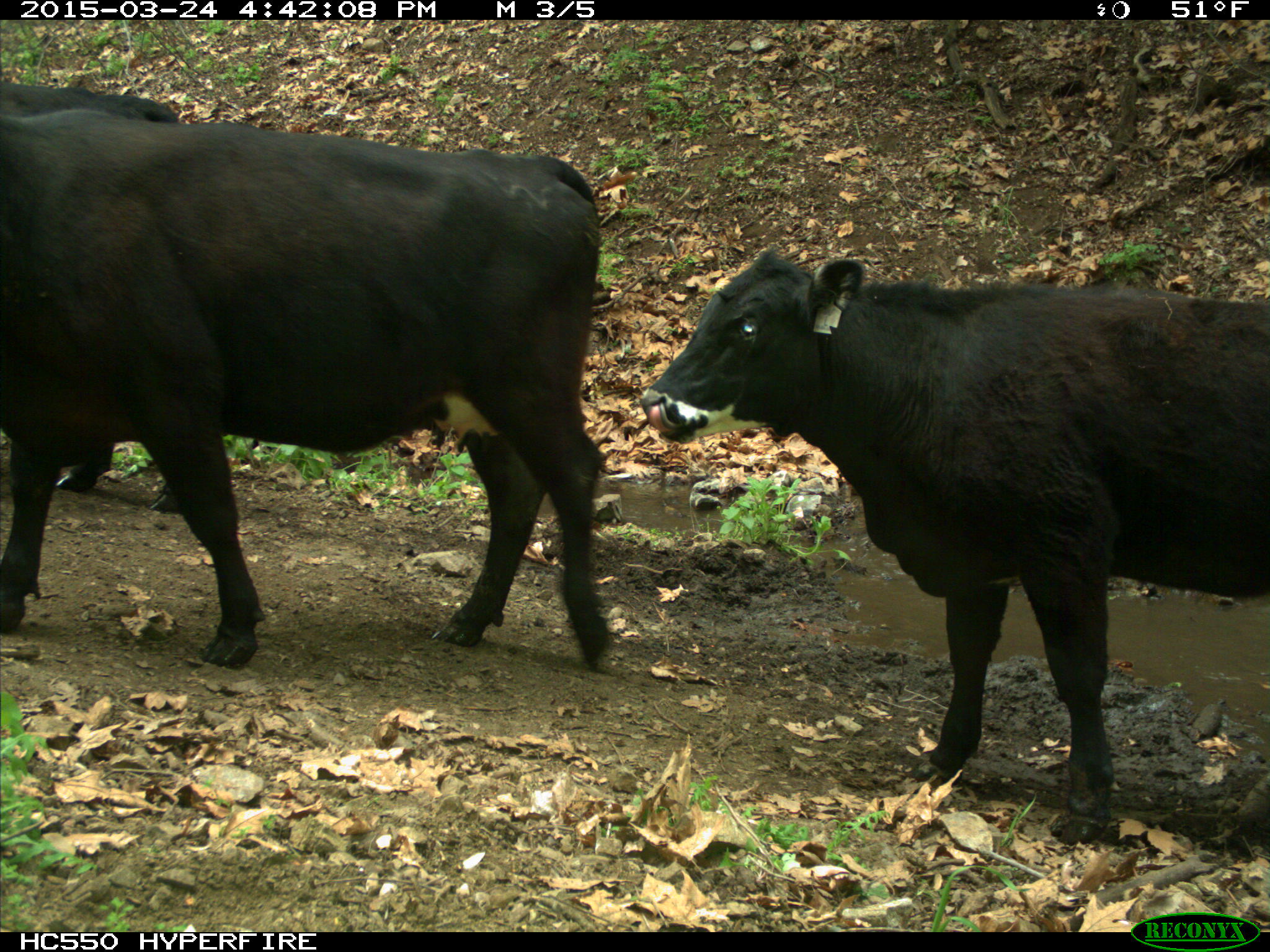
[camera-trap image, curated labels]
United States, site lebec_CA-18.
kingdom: Animalia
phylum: Chordata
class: Mammalia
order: Artiodactyla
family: Bovidae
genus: Bos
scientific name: Bos taurus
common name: domestic cow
Bos taurus (domestic cow).